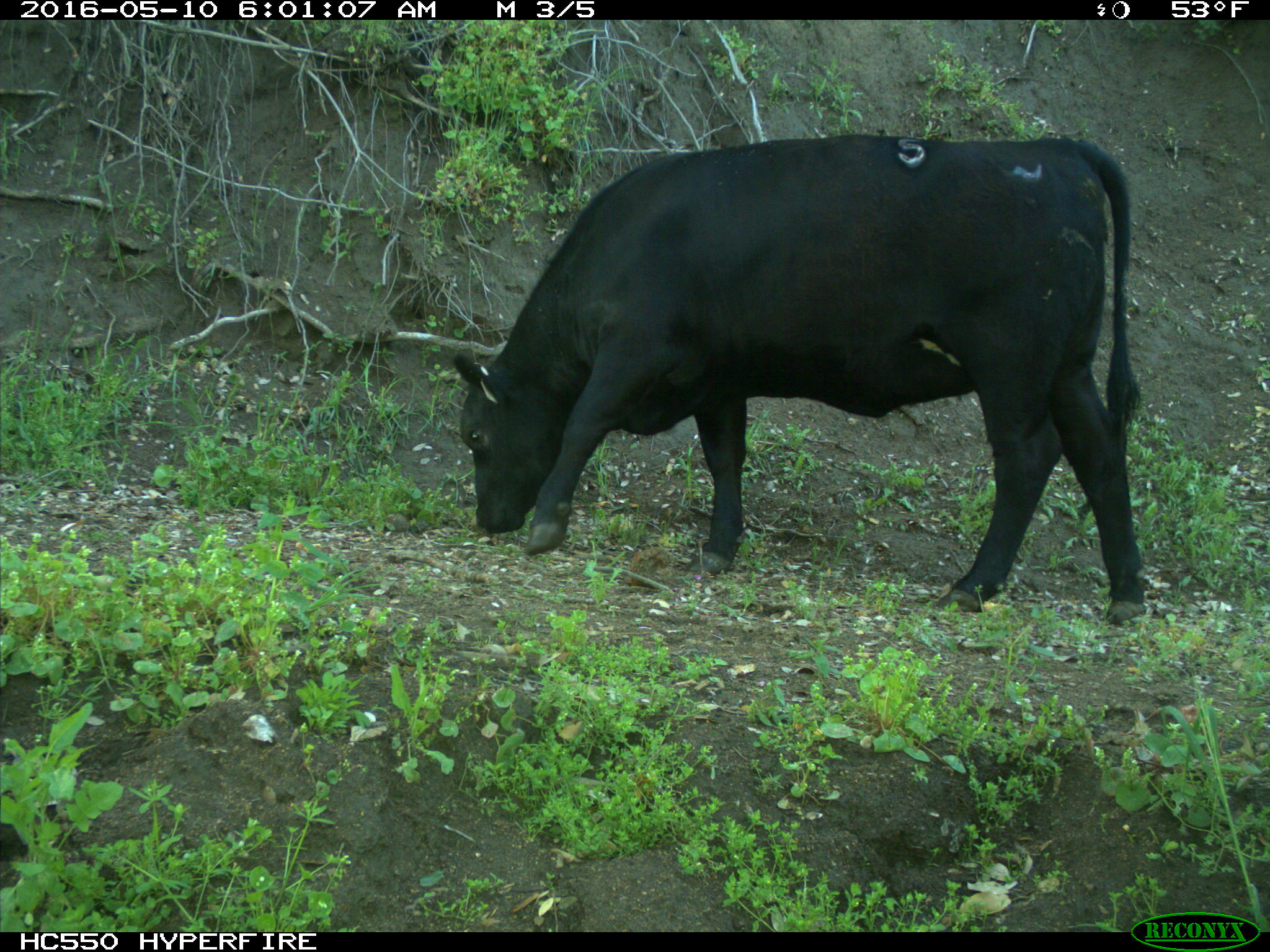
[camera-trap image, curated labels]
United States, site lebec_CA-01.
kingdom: Animalia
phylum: Chordata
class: Mammalia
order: Artiodactyla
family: Bovidae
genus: Bos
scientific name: Bos taurus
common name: domestic cow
Bos taurus (domestic cow).